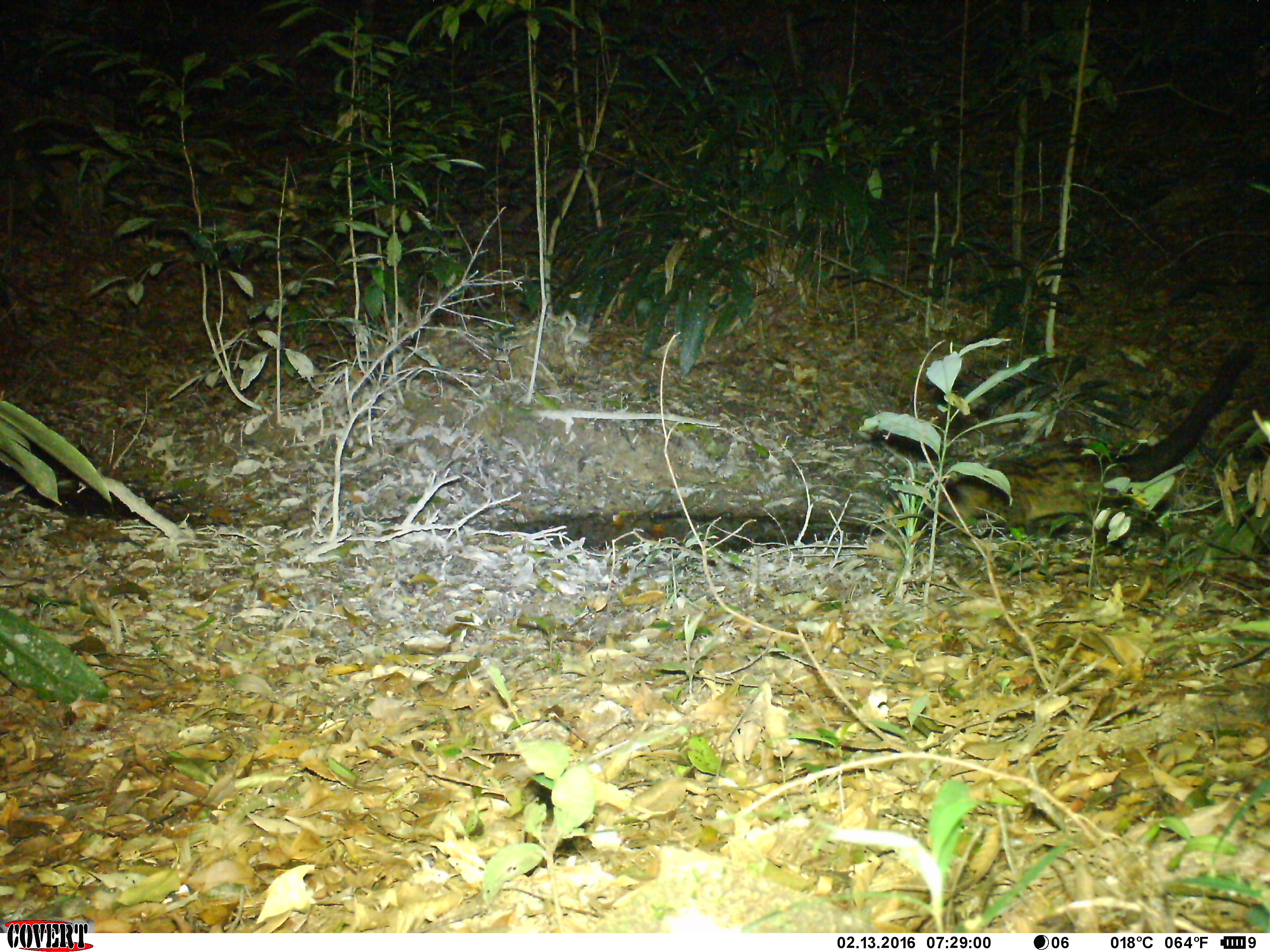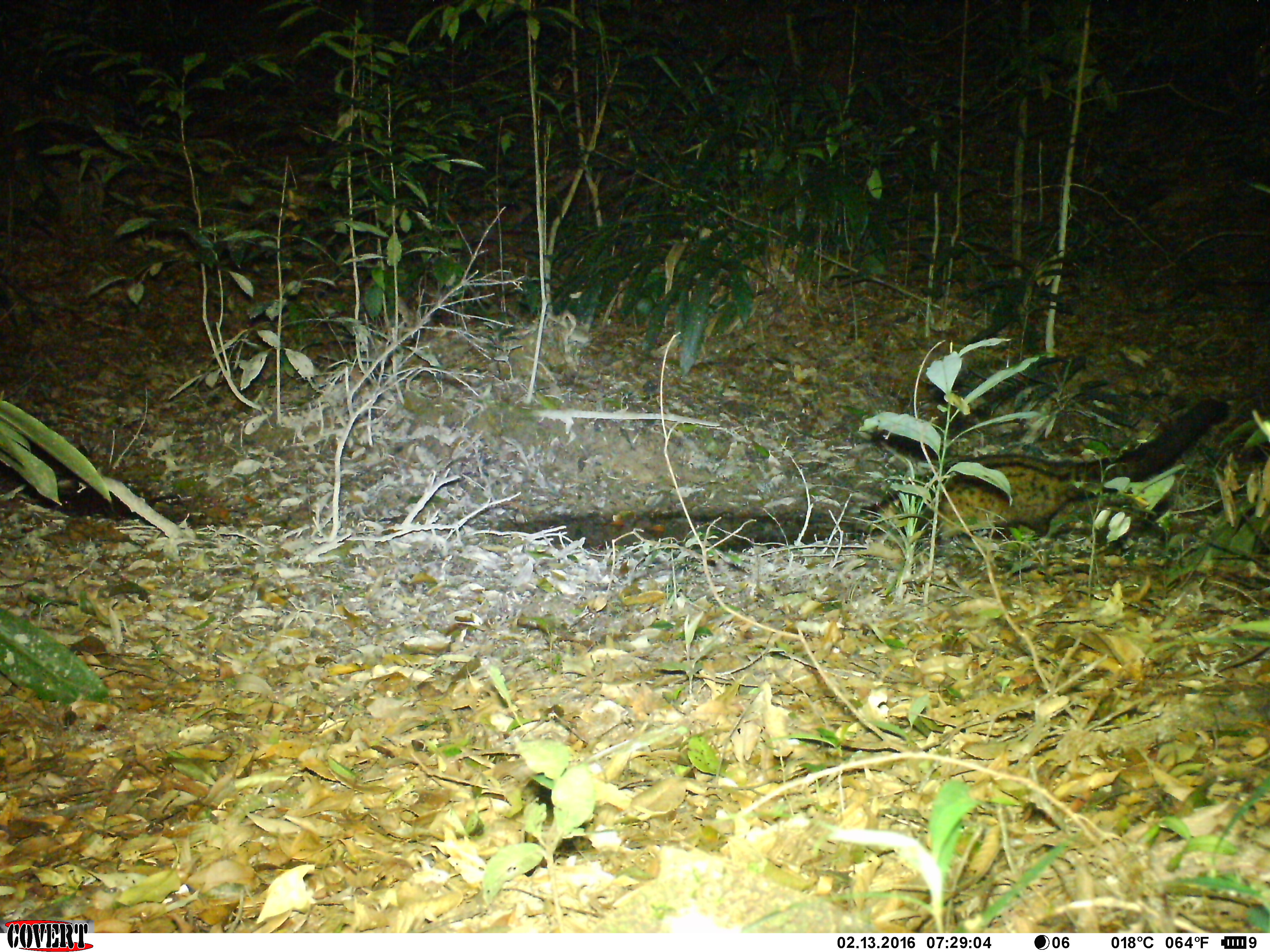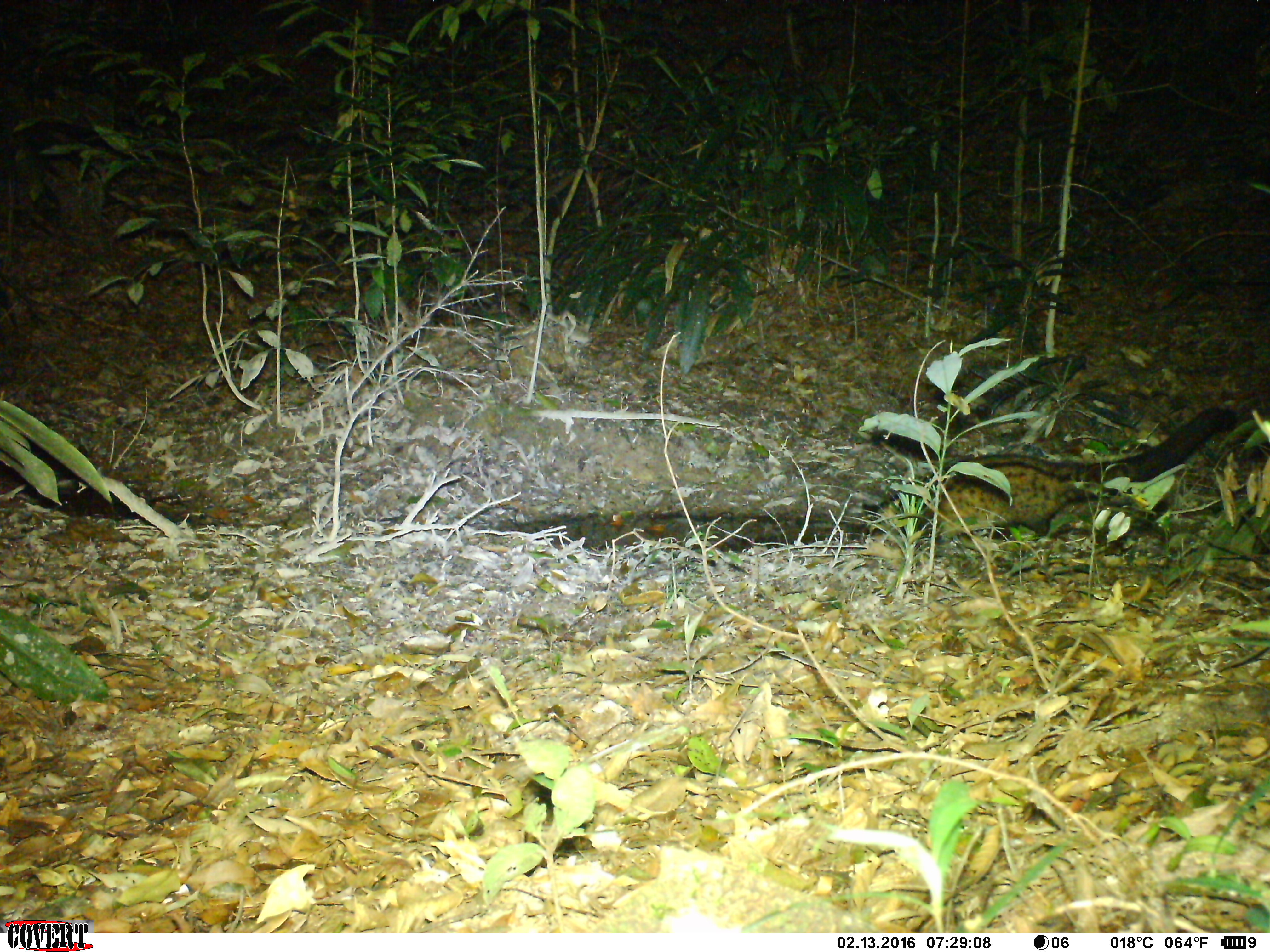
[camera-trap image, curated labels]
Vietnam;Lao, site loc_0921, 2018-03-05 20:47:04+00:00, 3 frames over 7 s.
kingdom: Animalia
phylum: Chordata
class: Mammalia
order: Carnivora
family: Viverridae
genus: Paradoxurus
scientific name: Paradoxurus hermaphroditus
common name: common palm civet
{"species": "common palm civet (Paradoxurus hermaphroditus)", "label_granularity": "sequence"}